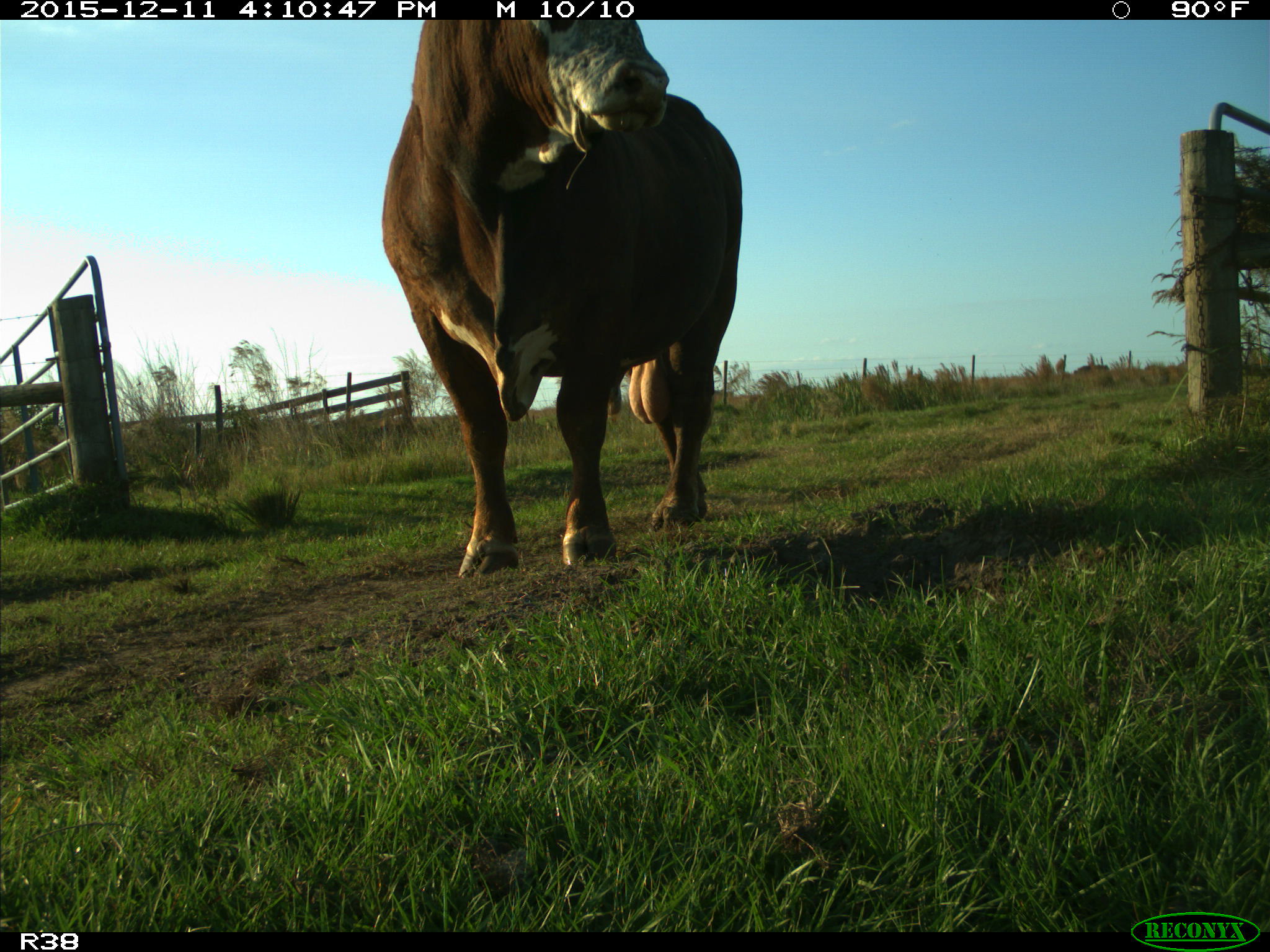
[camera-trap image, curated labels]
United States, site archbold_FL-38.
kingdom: Animalia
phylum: Chordata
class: Mammalia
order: Artiodactyla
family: Bovidae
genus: Bos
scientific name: Bos taurus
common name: domestic cow